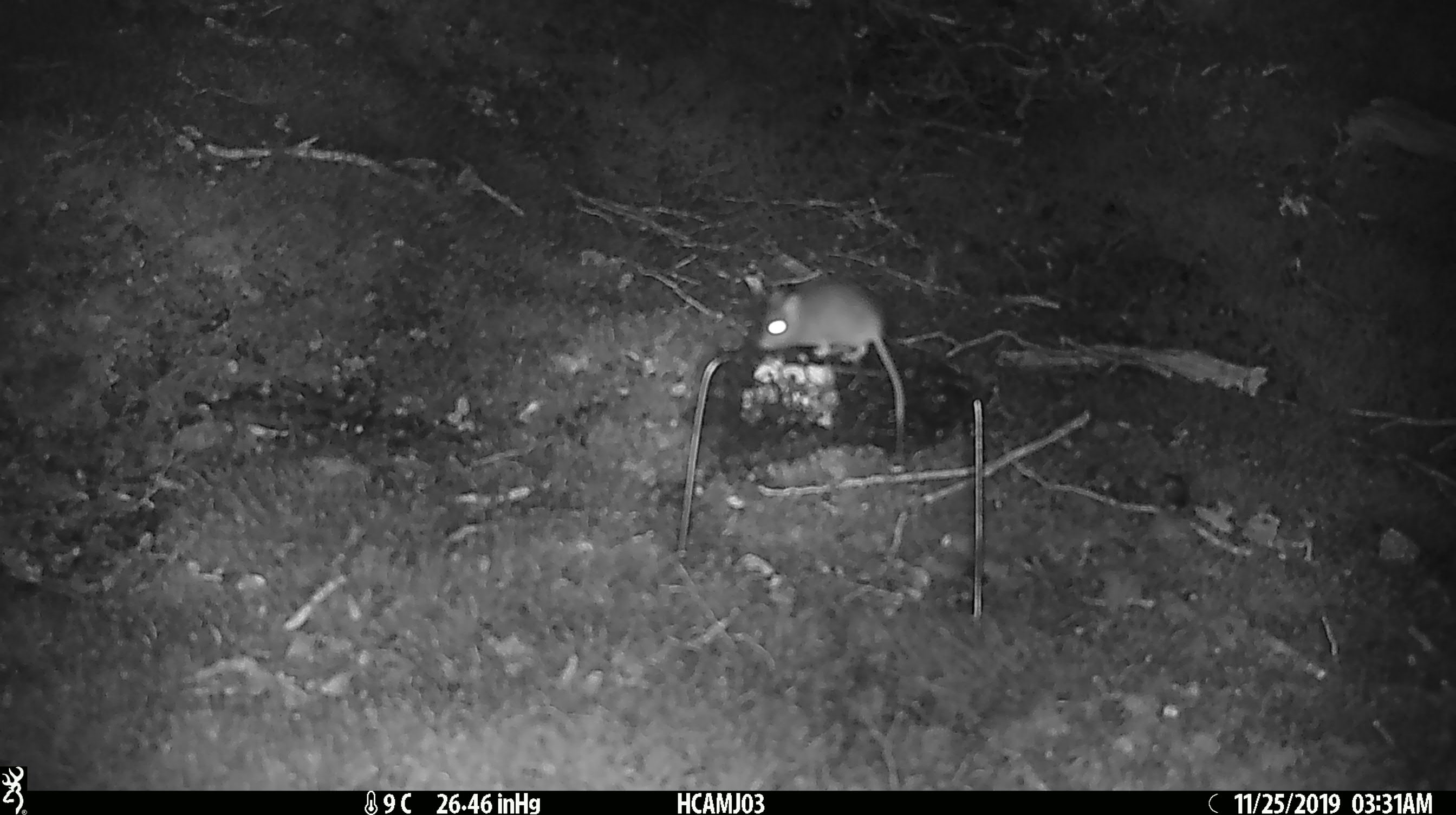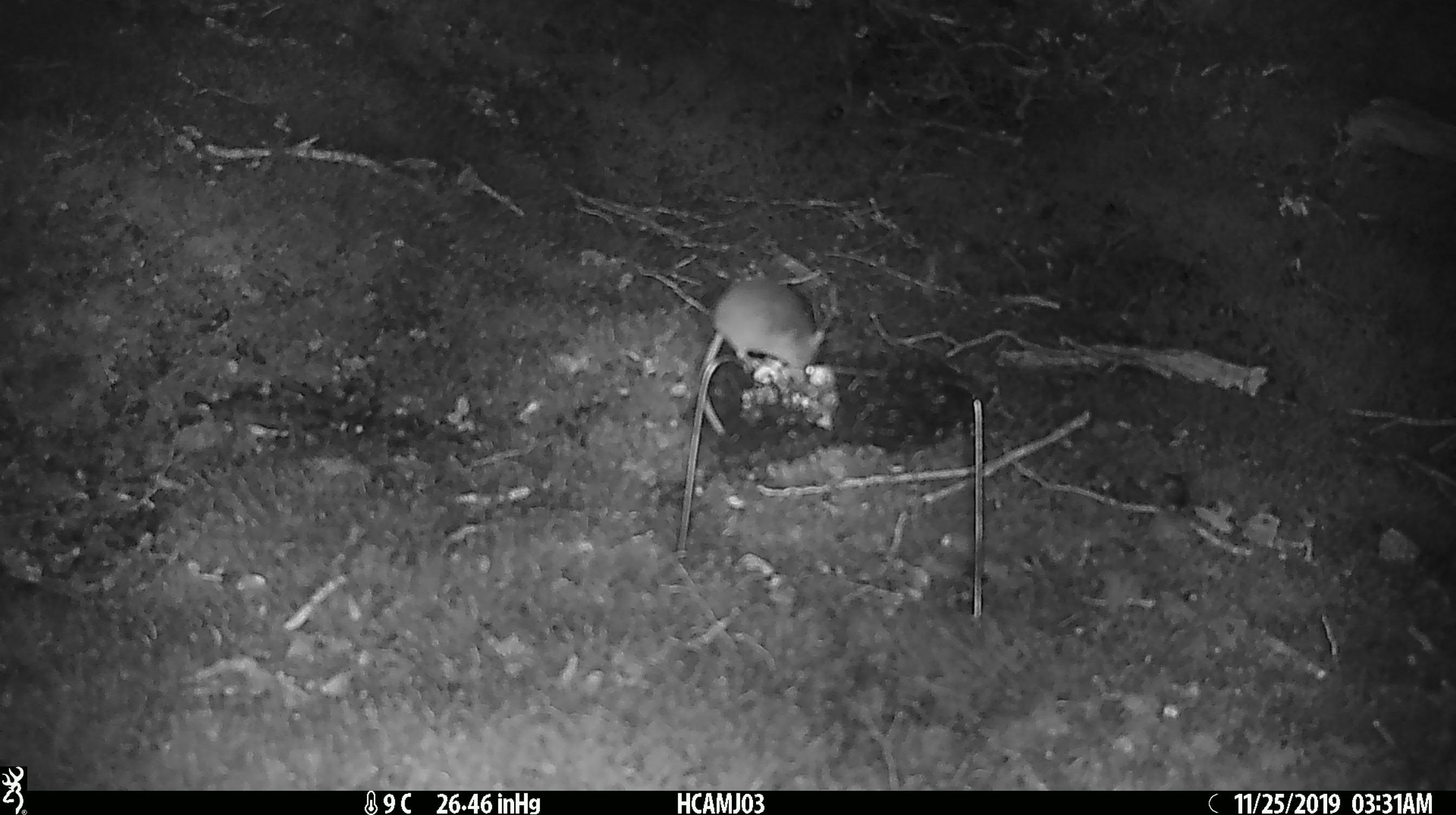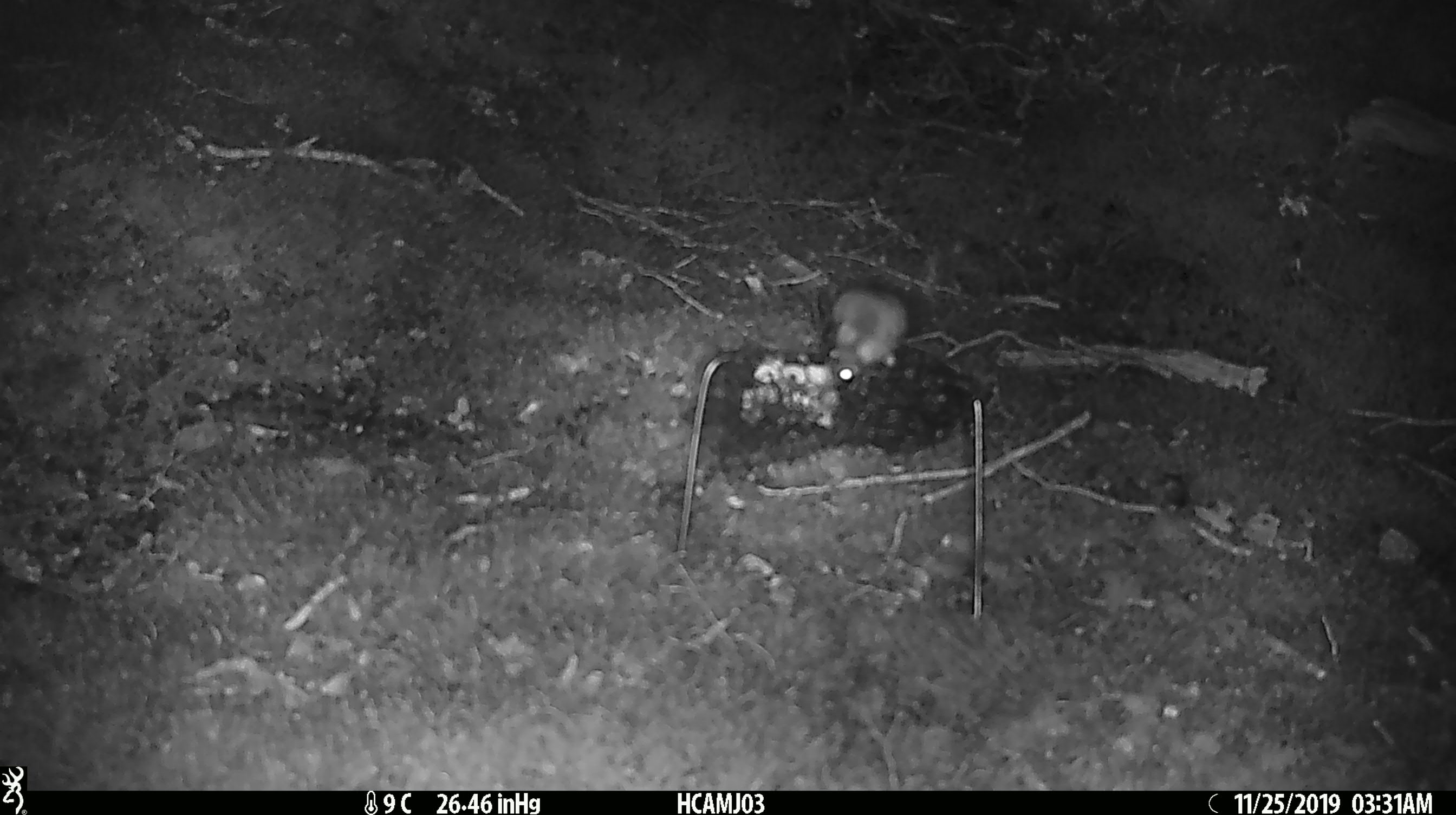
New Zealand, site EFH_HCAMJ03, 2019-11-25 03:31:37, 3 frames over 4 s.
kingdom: Animalia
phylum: Chordata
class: Mammalia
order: Rodentia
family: Muridae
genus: Mus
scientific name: Mus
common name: mouse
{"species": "mouse (Mus)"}